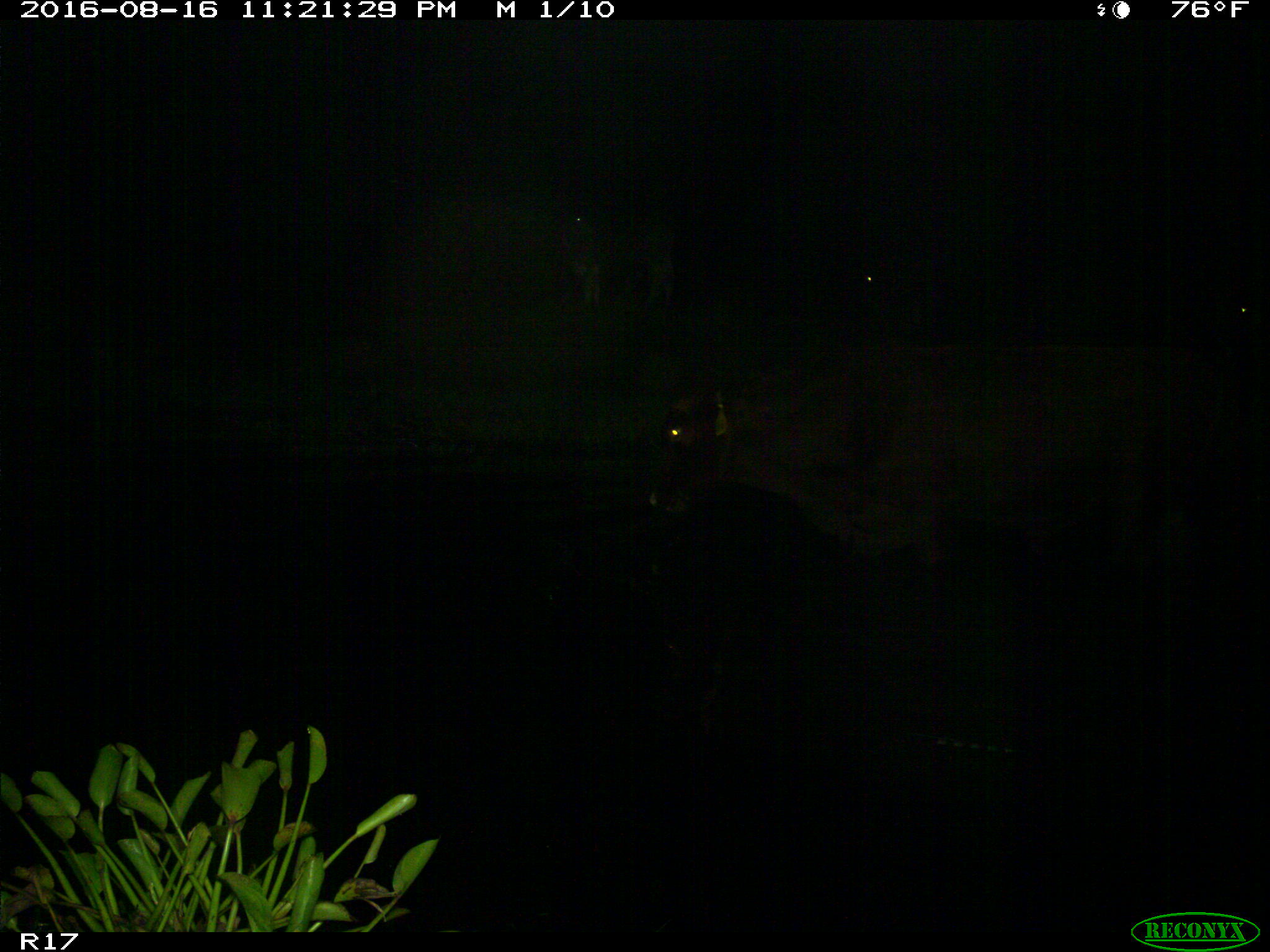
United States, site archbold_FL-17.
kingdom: Animalia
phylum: Chordata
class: Mammalia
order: Artiodactyla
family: Bovidae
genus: Bos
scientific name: Bos taurus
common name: domestic cow